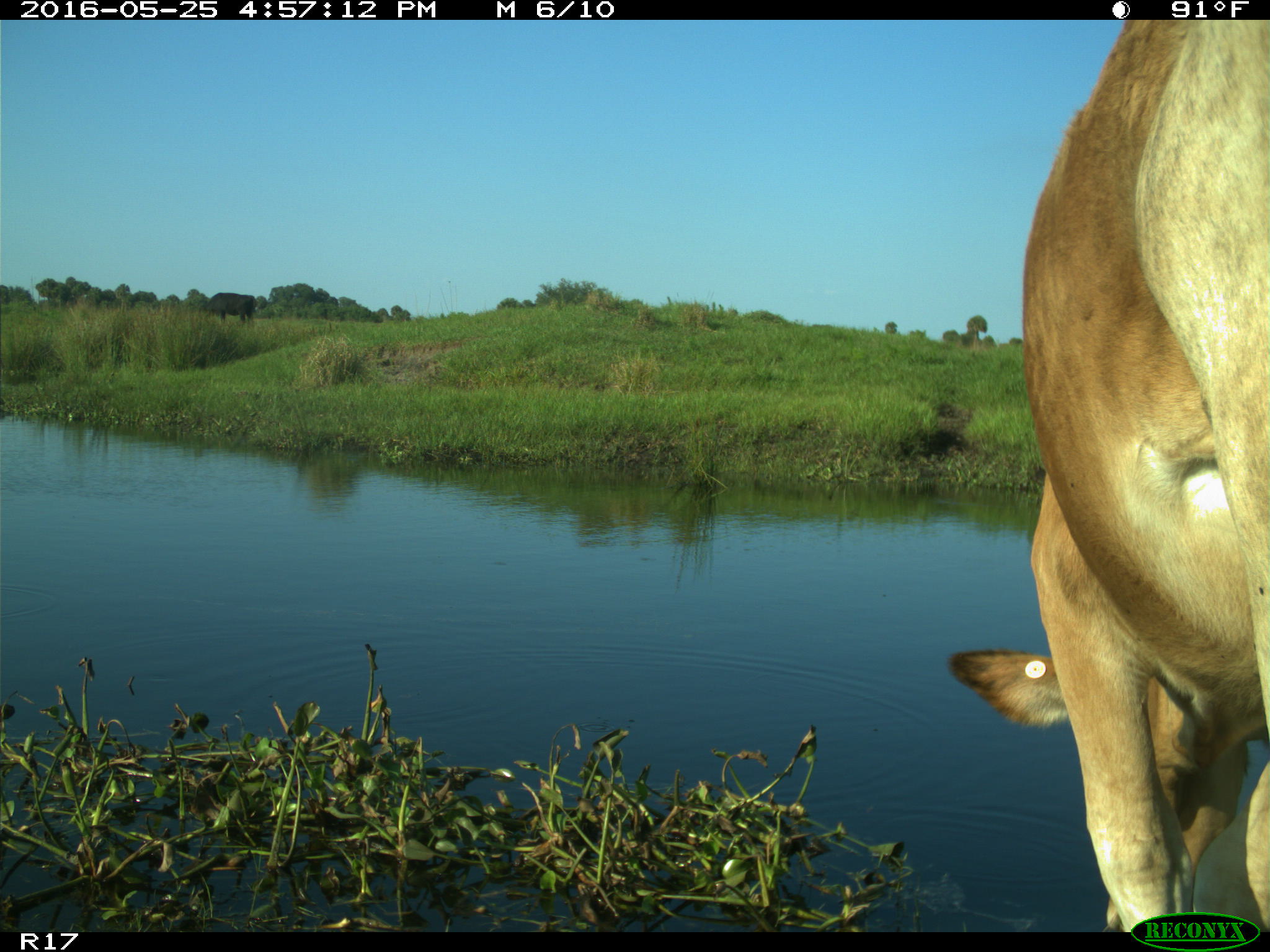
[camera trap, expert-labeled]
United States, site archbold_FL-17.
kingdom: Animalia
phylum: Chordata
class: Mammalia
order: Artiodactyla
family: Bovidae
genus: Bos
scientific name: Bos taurus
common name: domestic cow